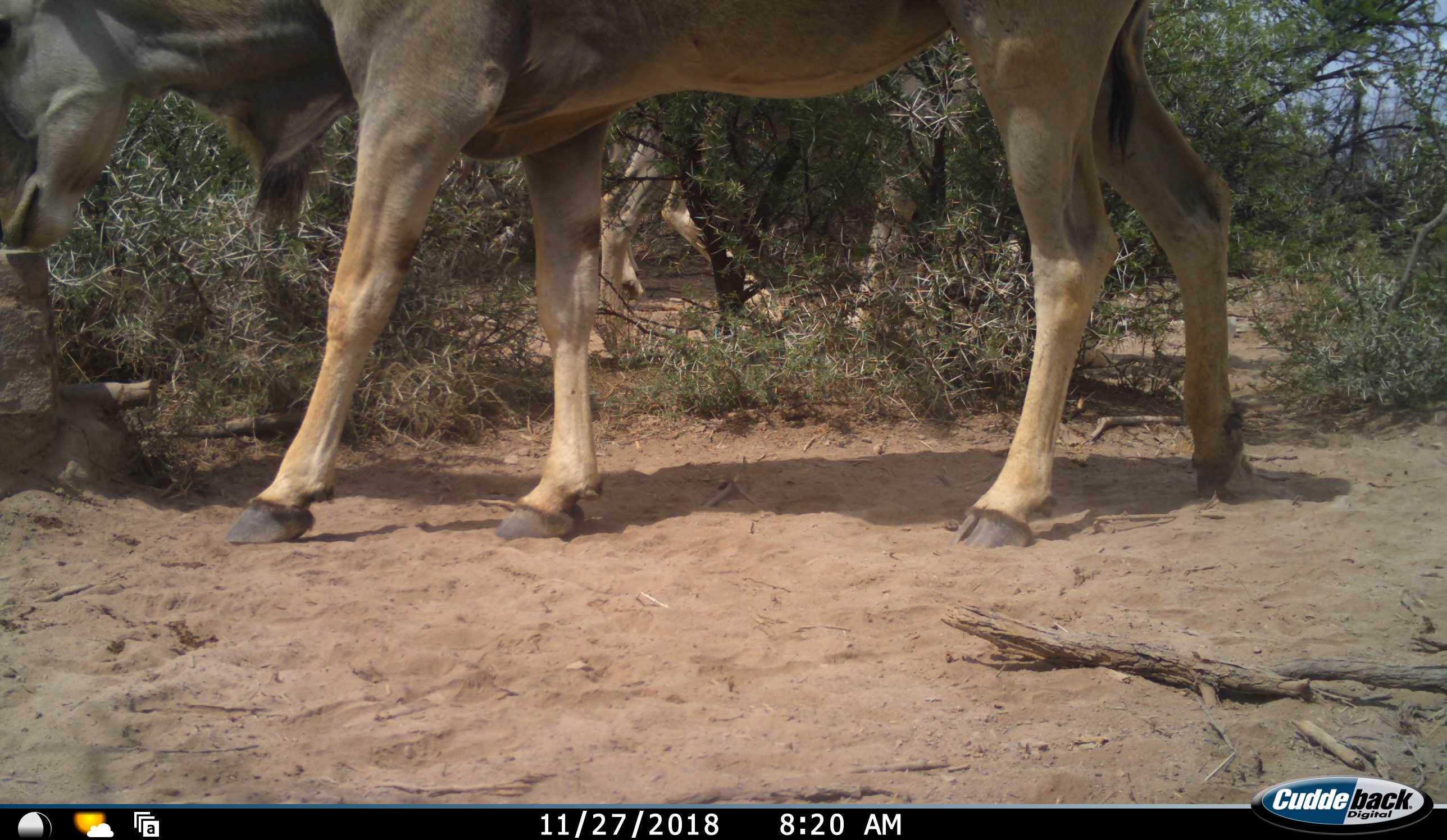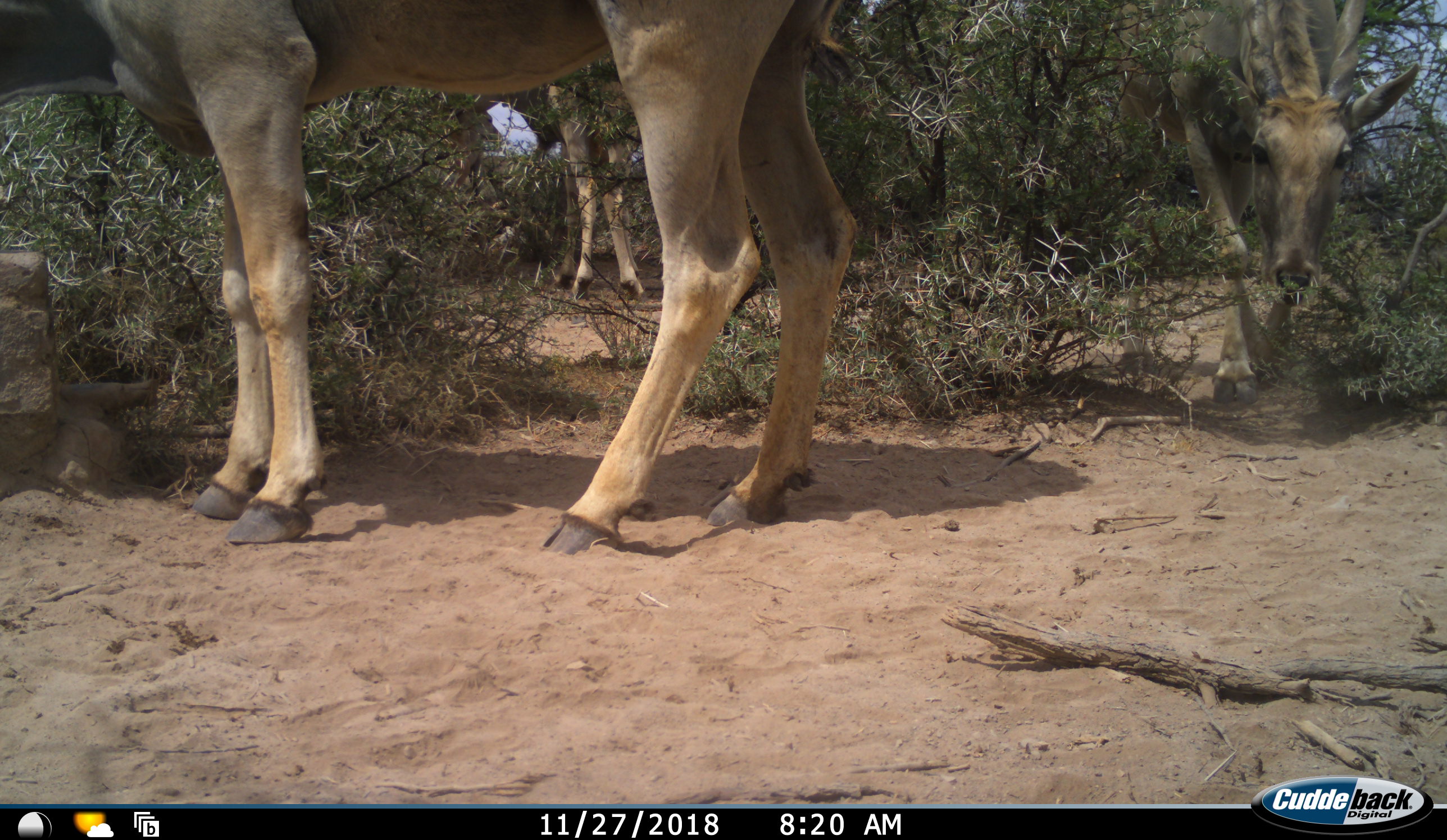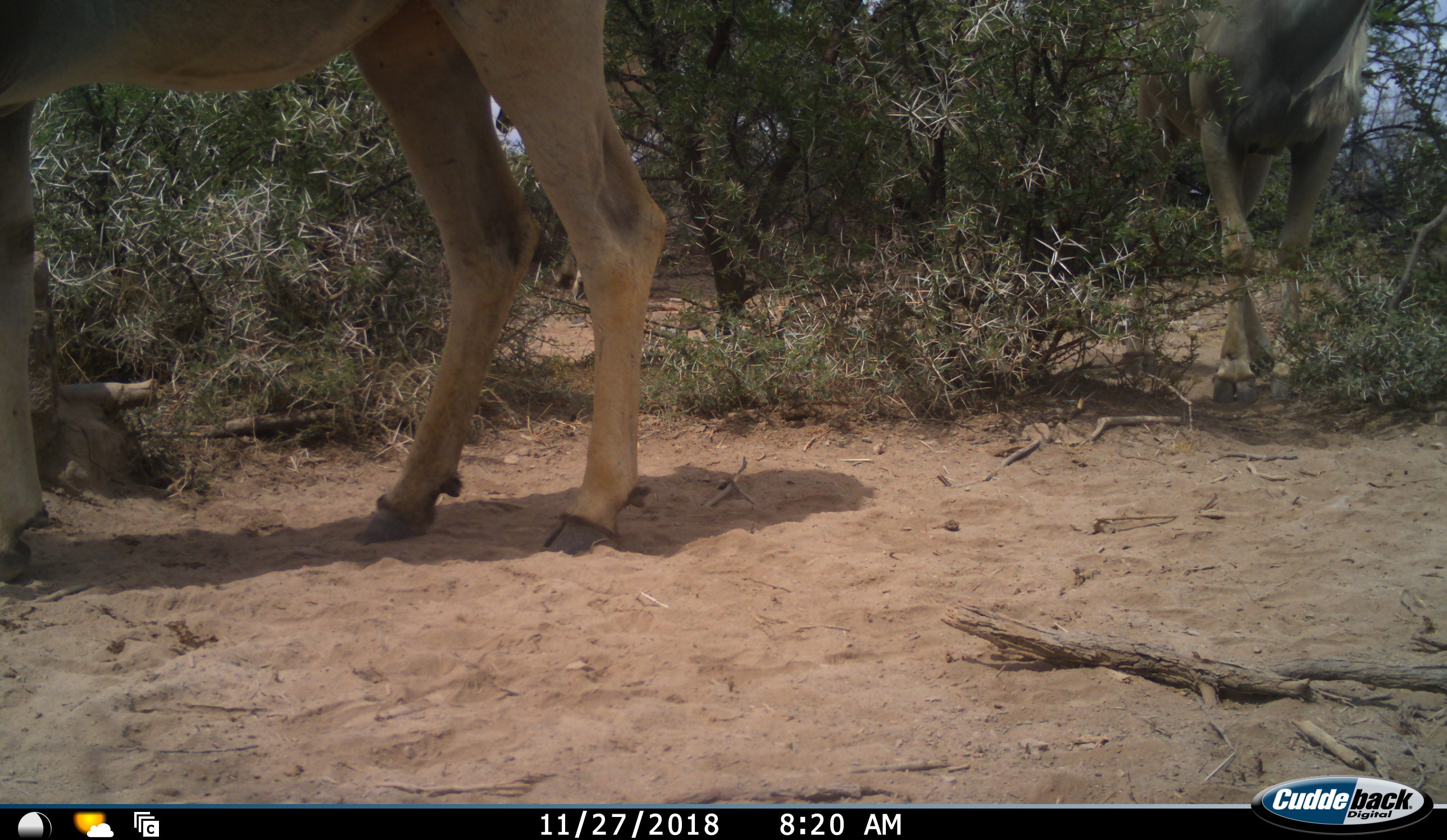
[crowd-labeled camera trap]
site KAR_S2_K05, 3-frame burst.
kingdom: Animalia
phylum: Chordata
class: Mammalia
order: Artiodactyla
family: Bovidae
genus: Tragelaphus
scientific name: Tragelaphus oryx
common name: eland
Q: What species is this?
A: Eland (Tragelaphus oryx).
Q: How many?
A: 3.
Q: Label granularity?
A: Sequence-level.